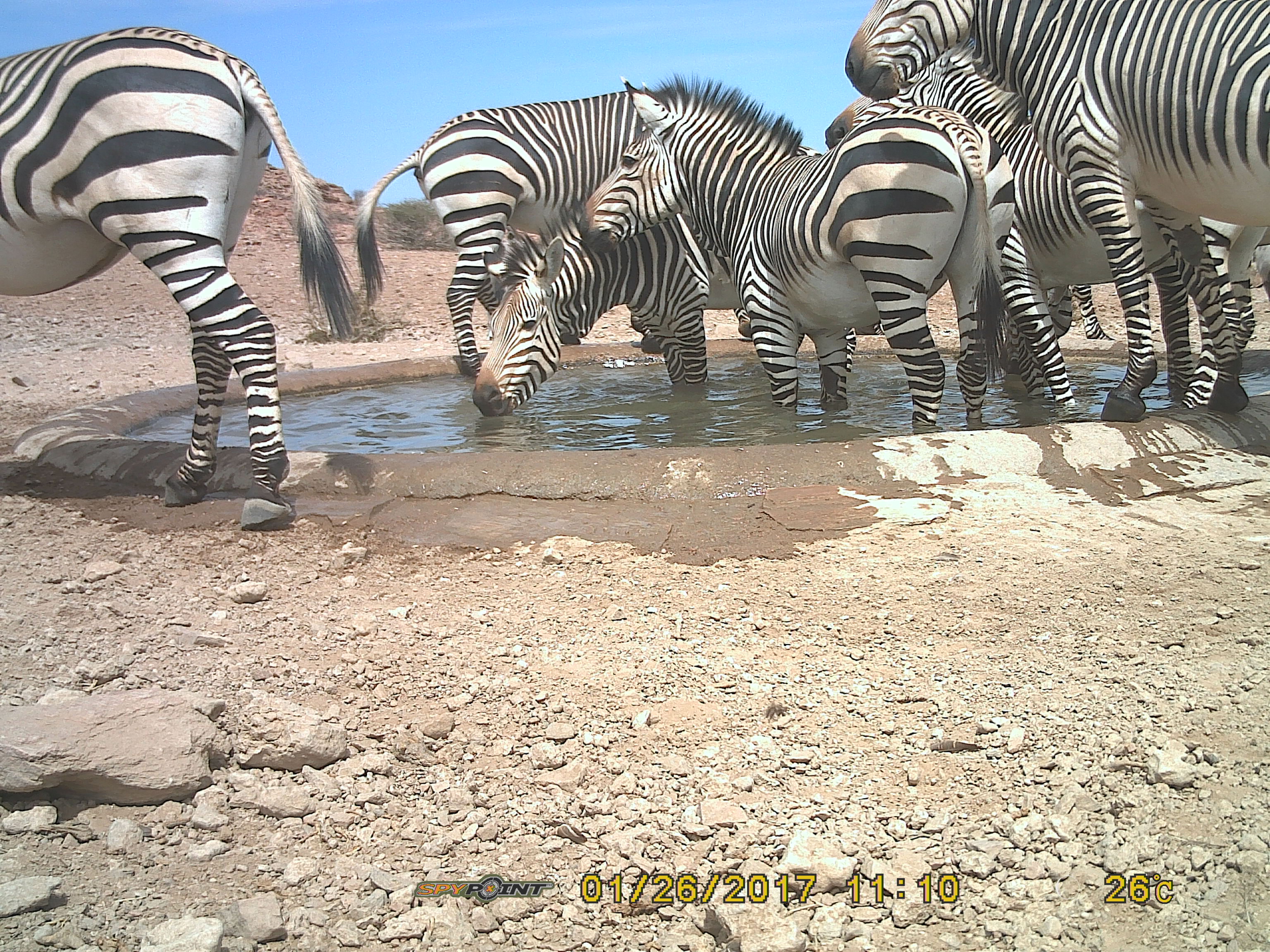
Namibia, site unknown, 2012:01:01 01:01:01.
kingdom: Animalia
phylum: Chordata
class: Mammalia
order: Perissodactyla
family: Equidae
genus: Equus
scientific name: Equus zebra hartmannae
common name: hartmann's mountain zebra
Equus zebra hartmannae (hartmann's mountain zebra).